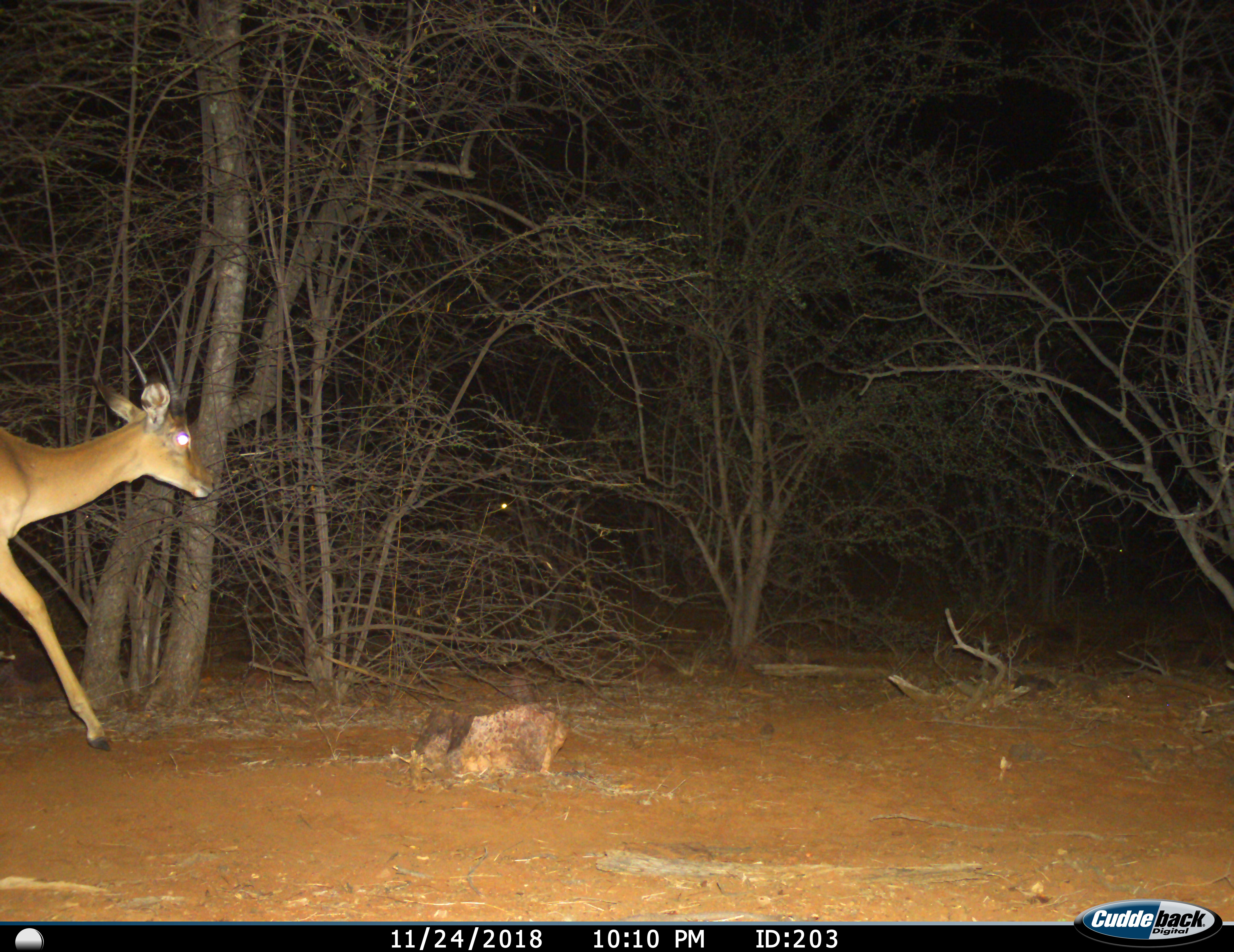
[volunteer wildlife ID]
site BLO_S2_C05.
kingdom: Animalia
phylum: Chordata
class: Mammalia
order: Artiodactyla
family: Bovidae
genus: Aepyceros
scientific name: Aepyceros melampus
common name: impala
Impala (Aepyceros melampus), count 1. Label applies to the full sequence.